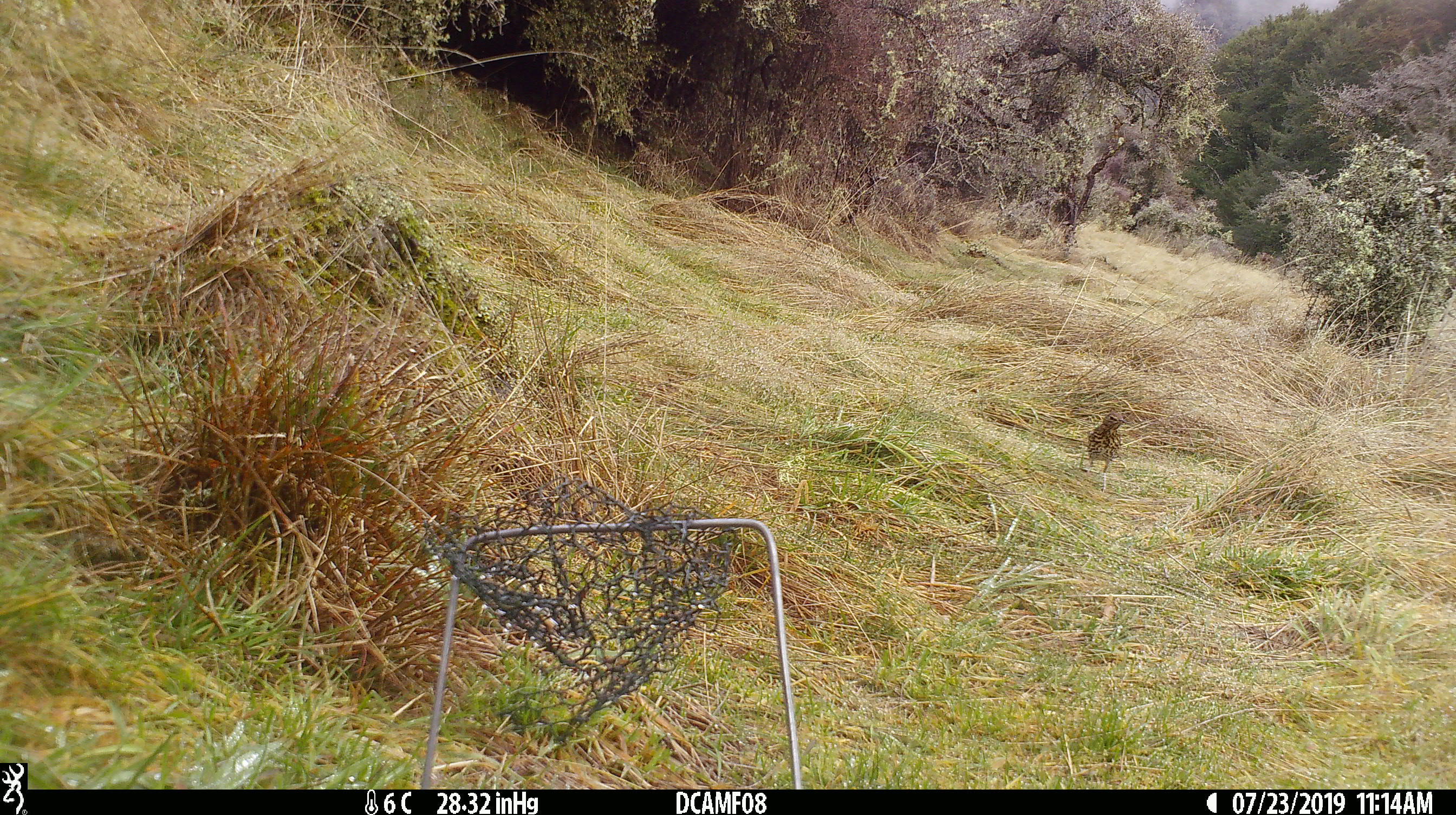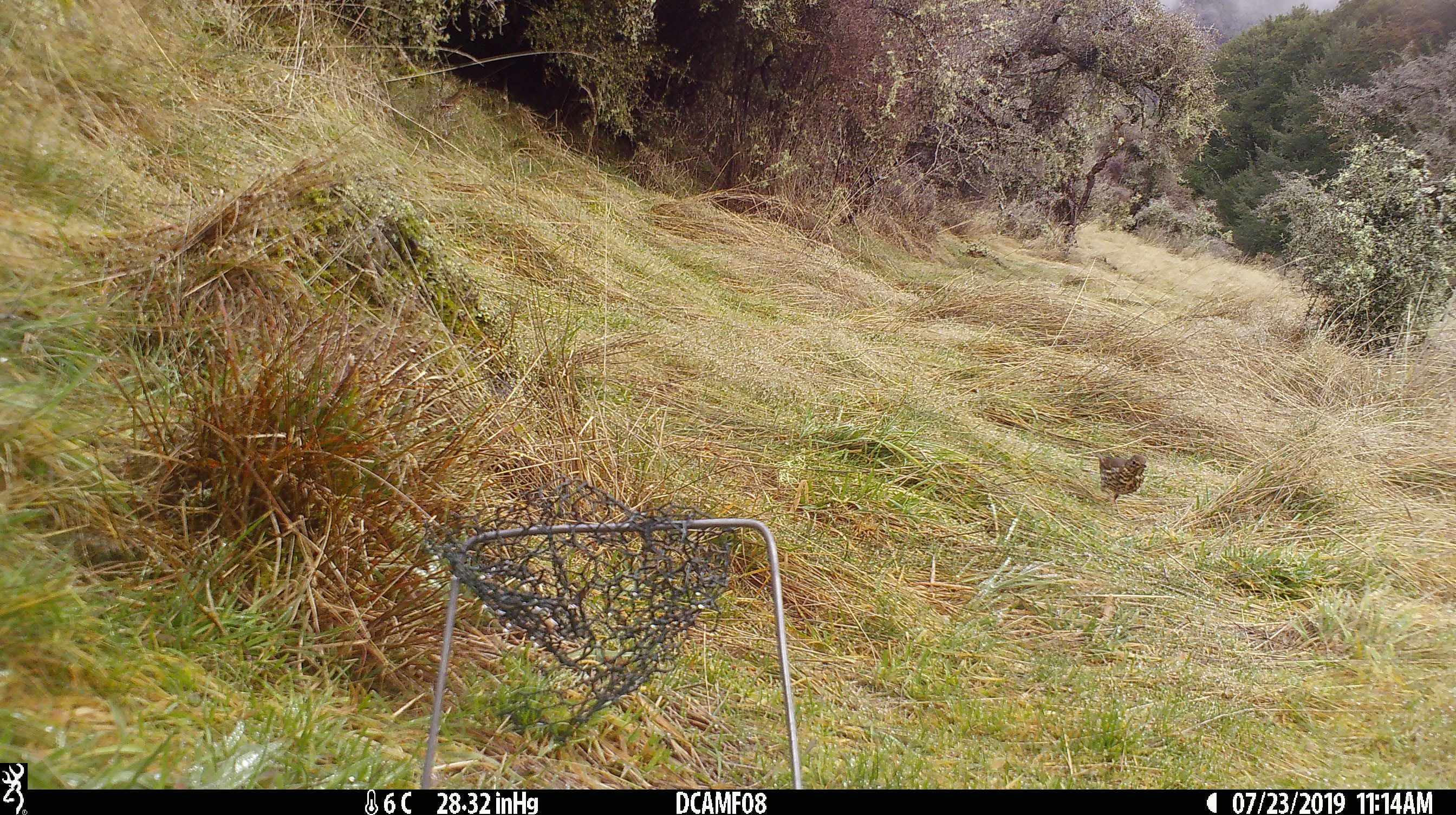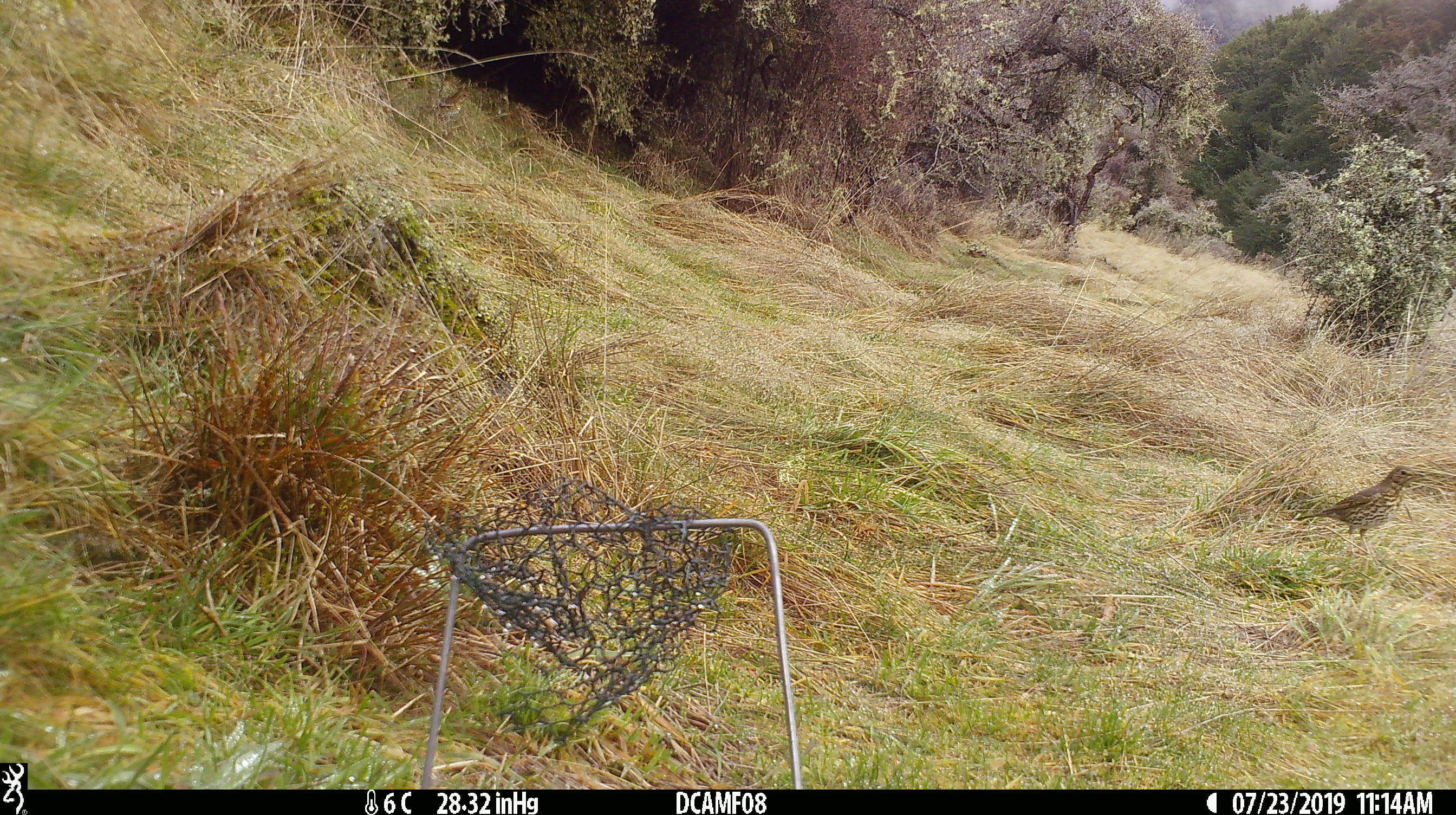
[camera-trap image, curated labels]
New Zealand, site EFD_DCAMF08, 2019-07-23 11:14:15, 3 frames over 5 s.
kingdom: Animalia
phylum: Chordata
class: Aves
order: Passeriformes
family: Turdidae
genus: Turdus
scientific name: Turdus philomelos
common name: song thrush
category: thrush